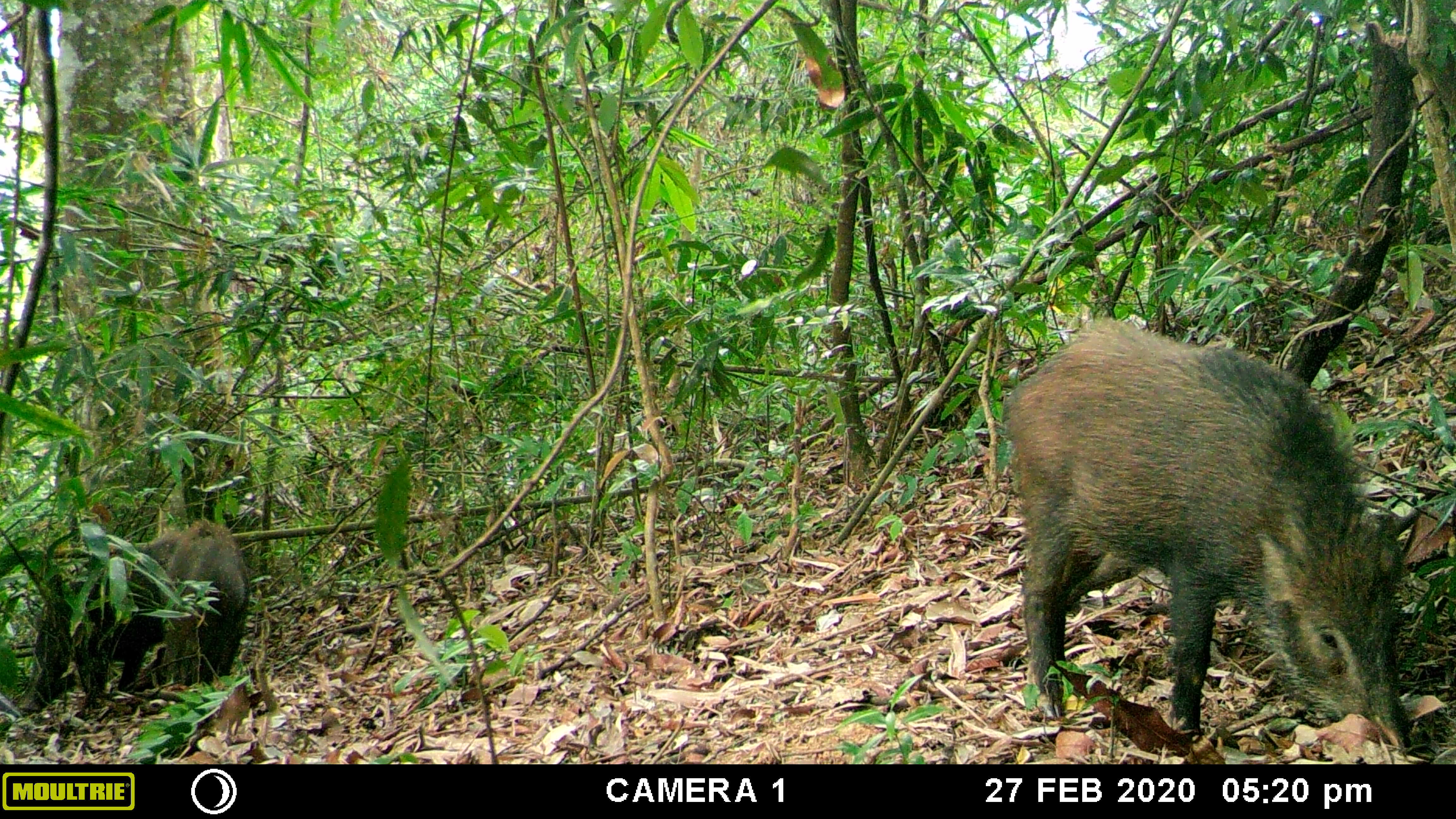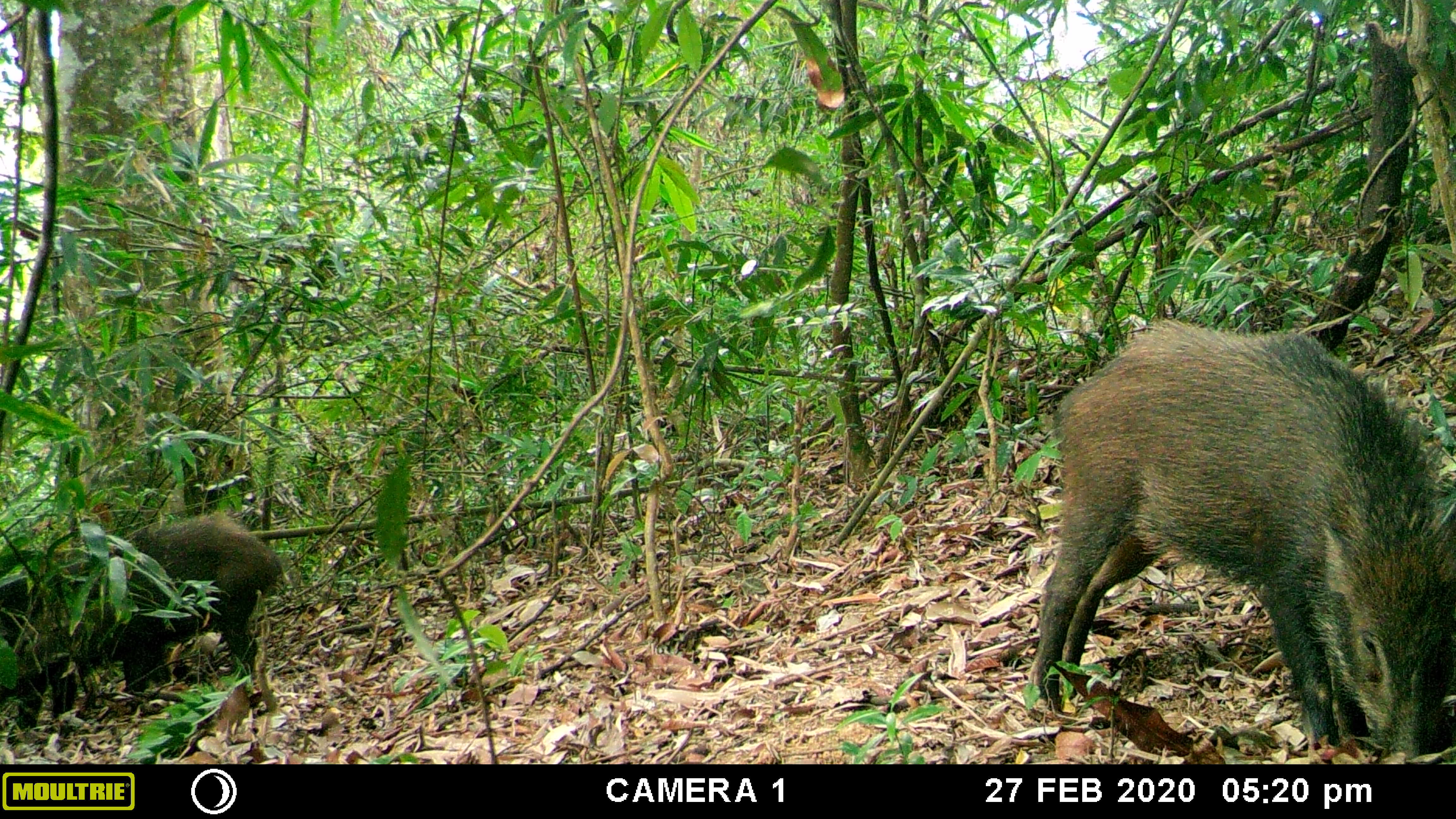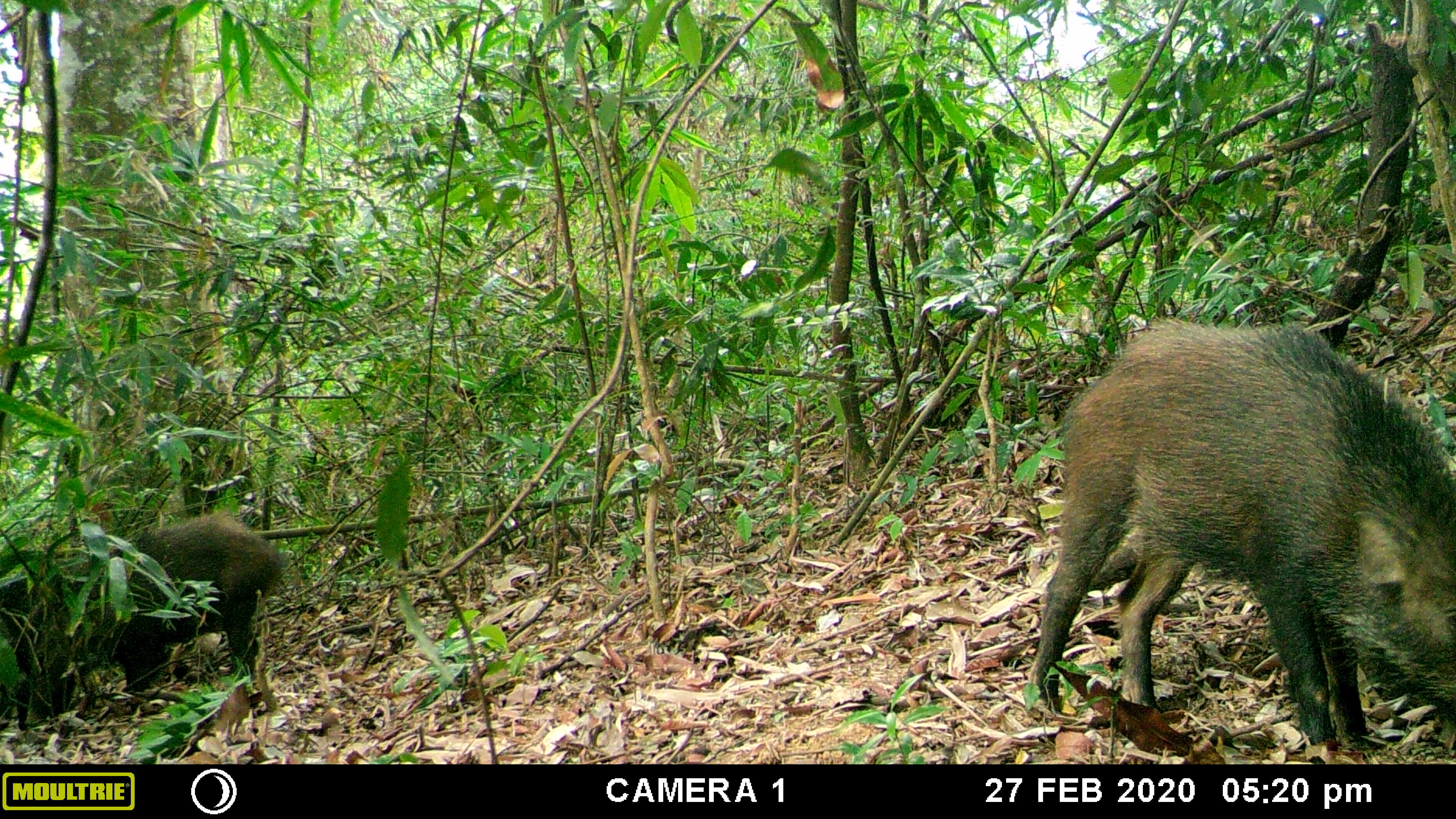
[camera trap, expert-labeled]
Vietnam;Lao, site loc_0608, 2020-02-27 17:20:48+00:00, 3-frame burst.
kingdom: Animalia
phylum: Chordata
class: Mammalia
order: Artiodactyla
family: Suidae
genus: Sus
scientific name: Sus scrofa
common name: eurasian wild pig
Eurasian wild pig (Sus scrofa). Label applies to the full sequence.